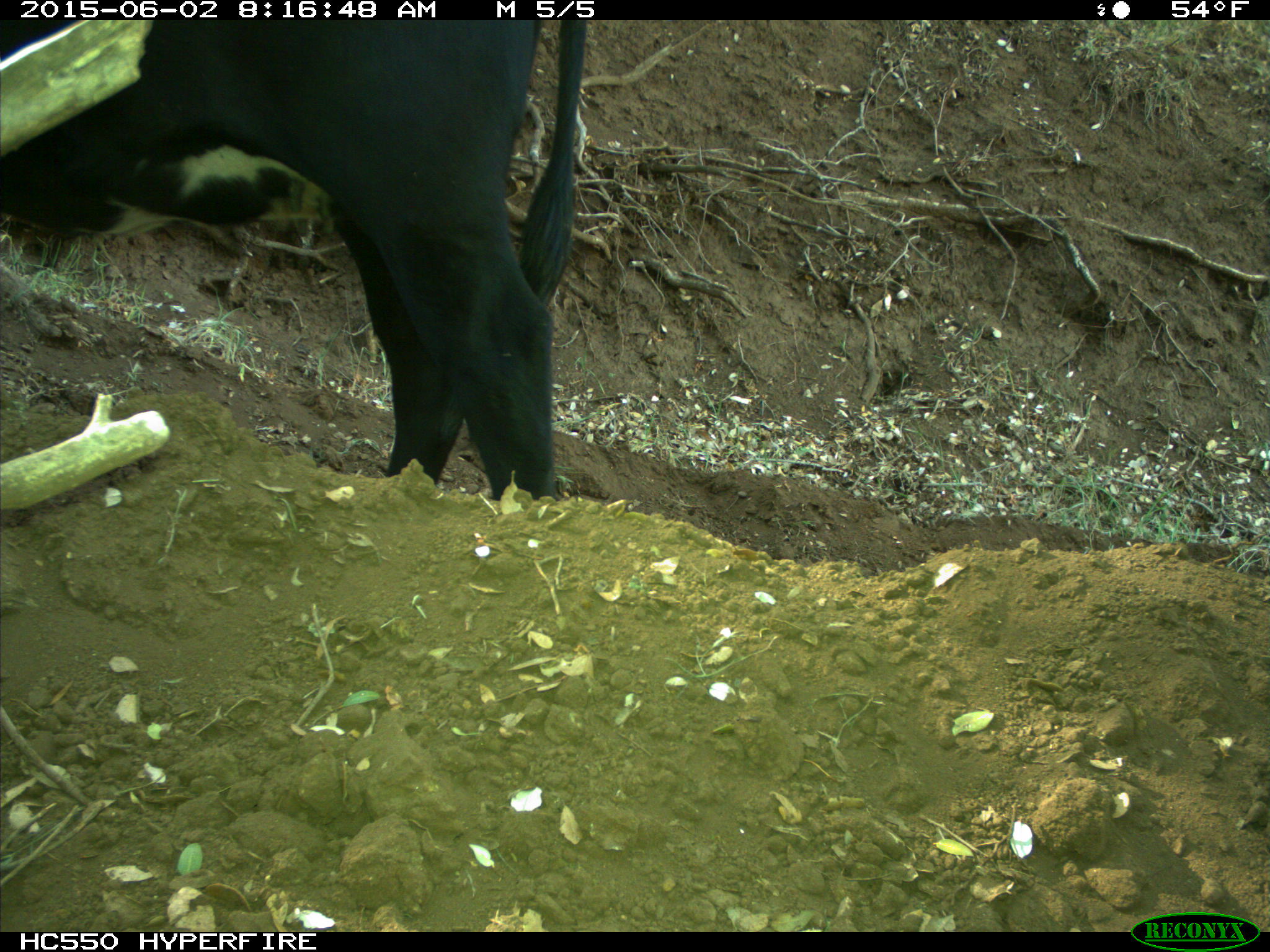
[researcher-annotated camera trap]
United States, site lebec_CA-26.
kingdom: Animalia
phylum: Chordata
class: Mammalia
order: Artiodactyla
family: Bovidae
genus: Bos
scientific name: Bos taurus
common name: domestic cow